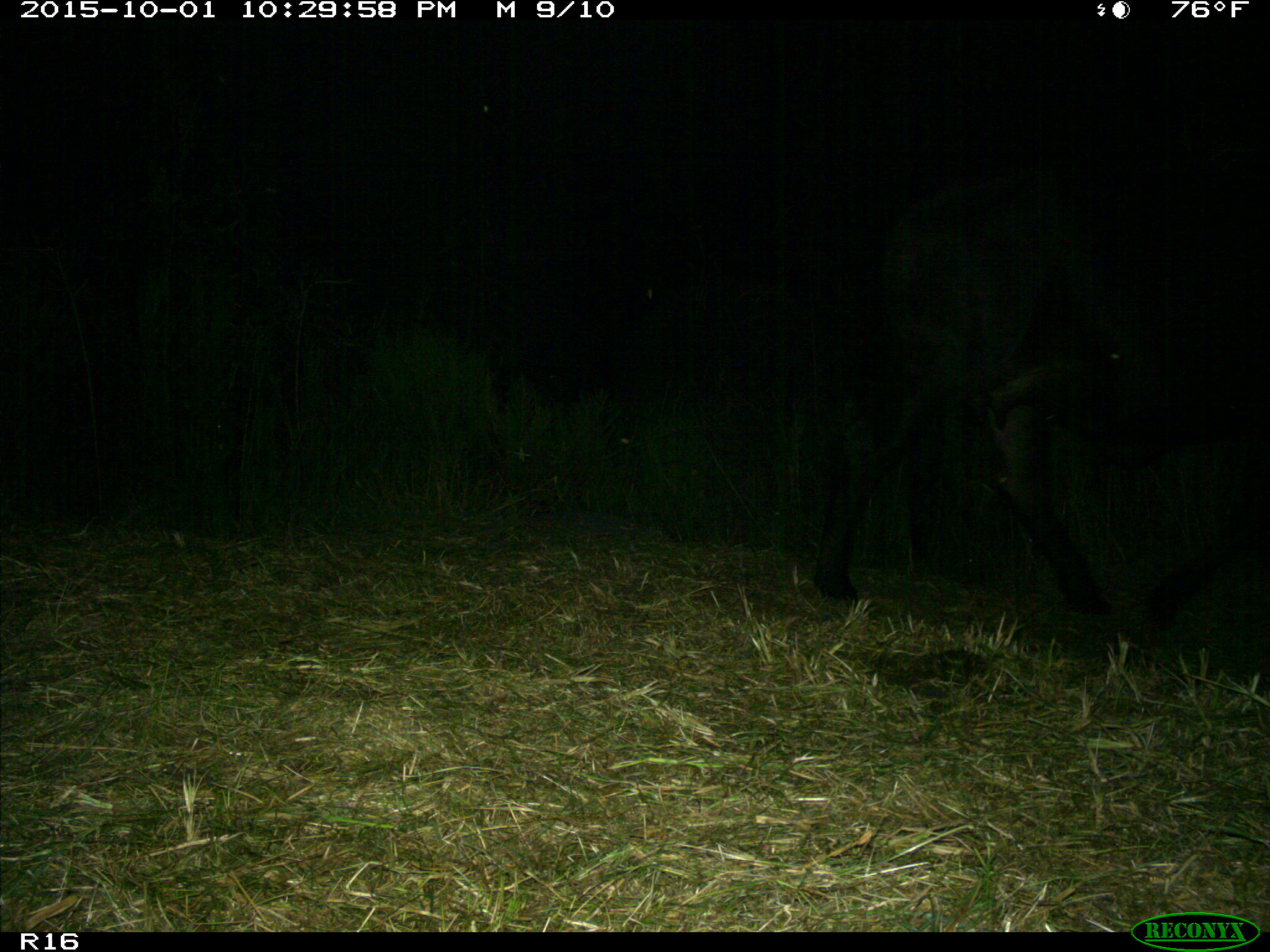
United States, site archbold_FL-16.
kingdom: Animalia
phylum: Chordata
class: Mammalia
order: Artiodactyla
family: Bovidae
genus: Bos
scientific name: Bos taurus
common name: domestic cow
Bos taurus (domestic cow).